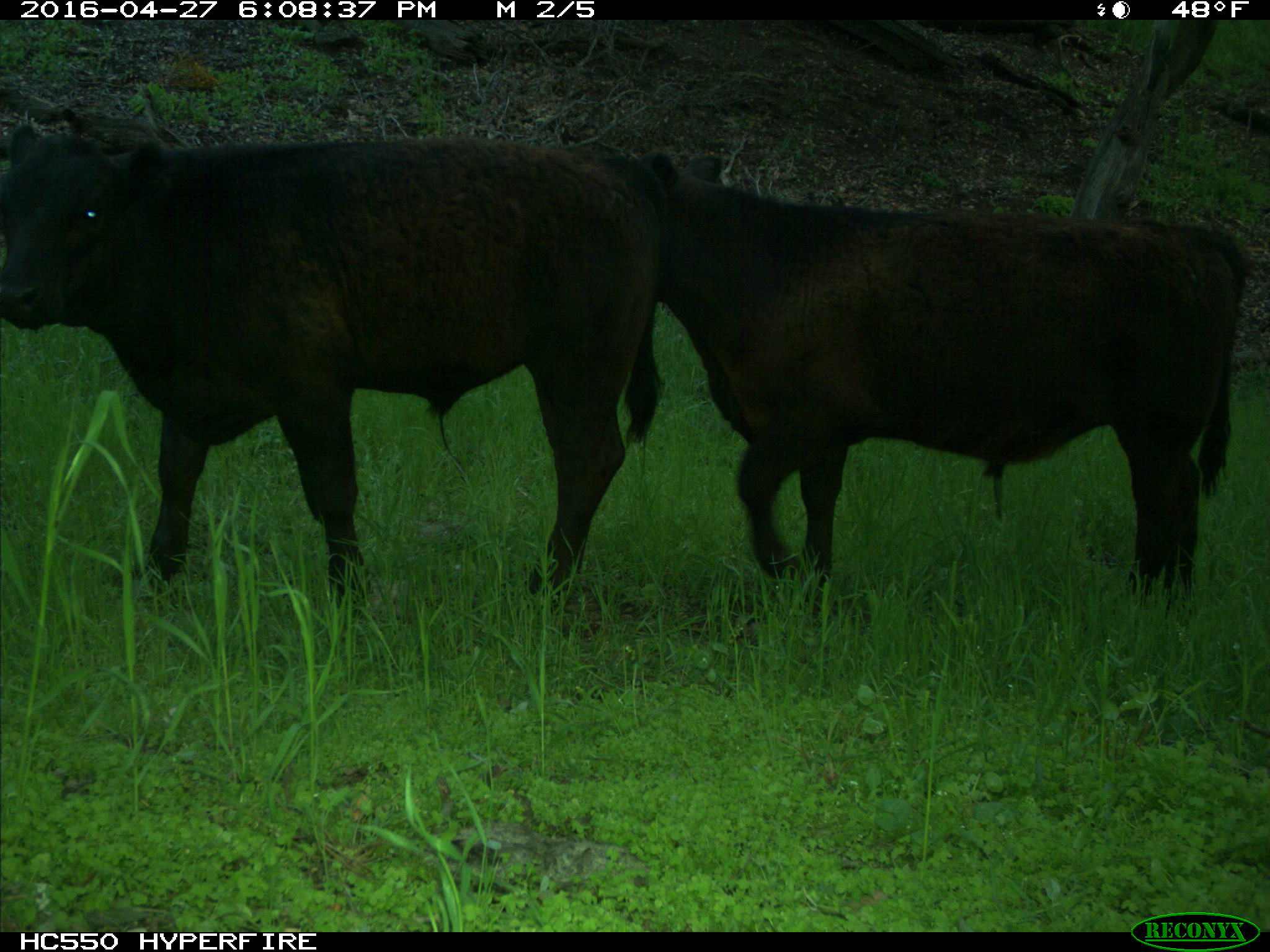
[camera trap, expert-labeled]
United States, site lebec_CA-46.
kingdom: Animalia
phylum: Chordata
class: Mammalia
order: Artiodactyla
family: Bovidae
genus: Bos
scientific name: Bos taurus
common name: domestic cow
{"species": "Bos taurus (domestic cow)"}